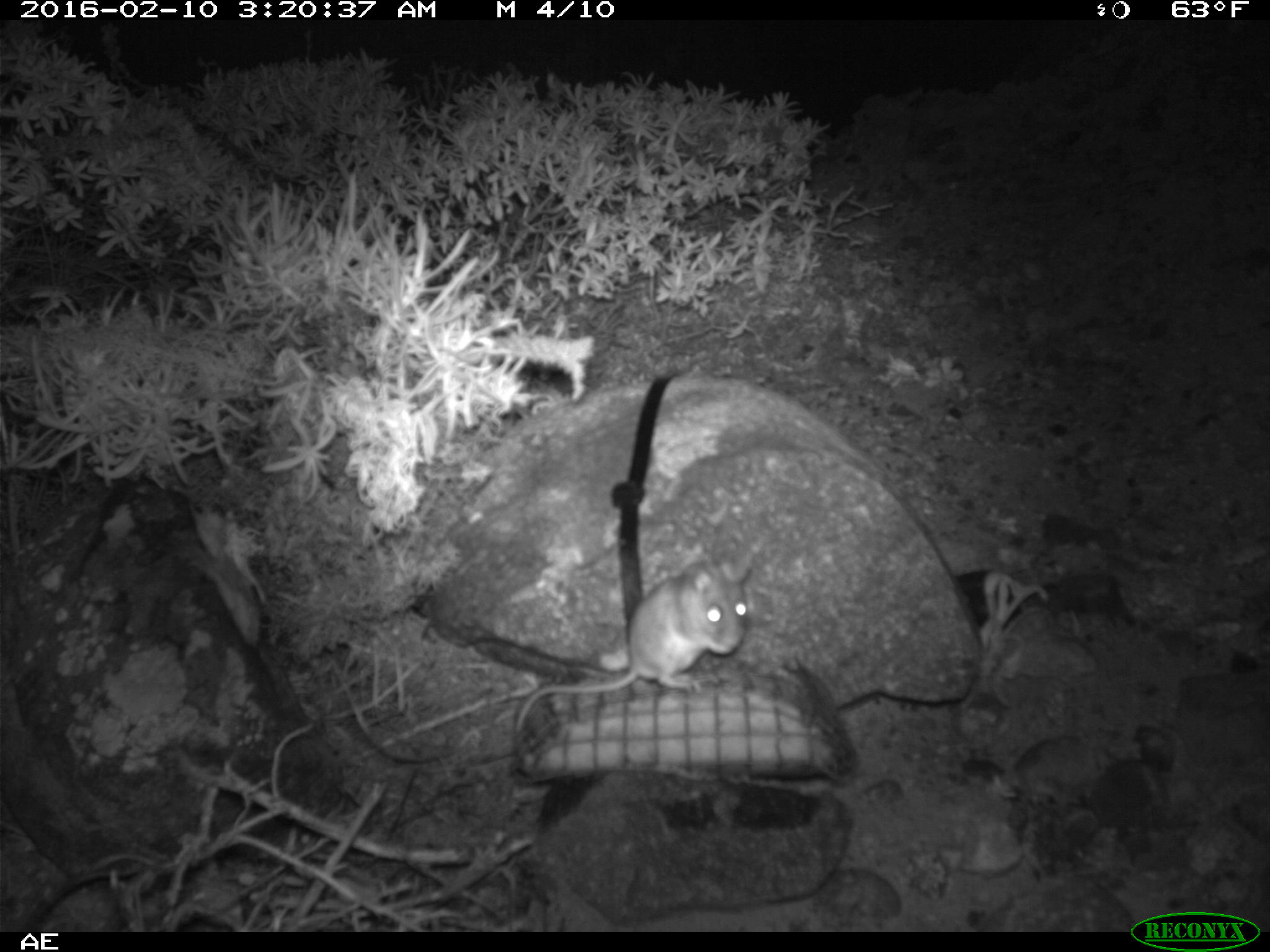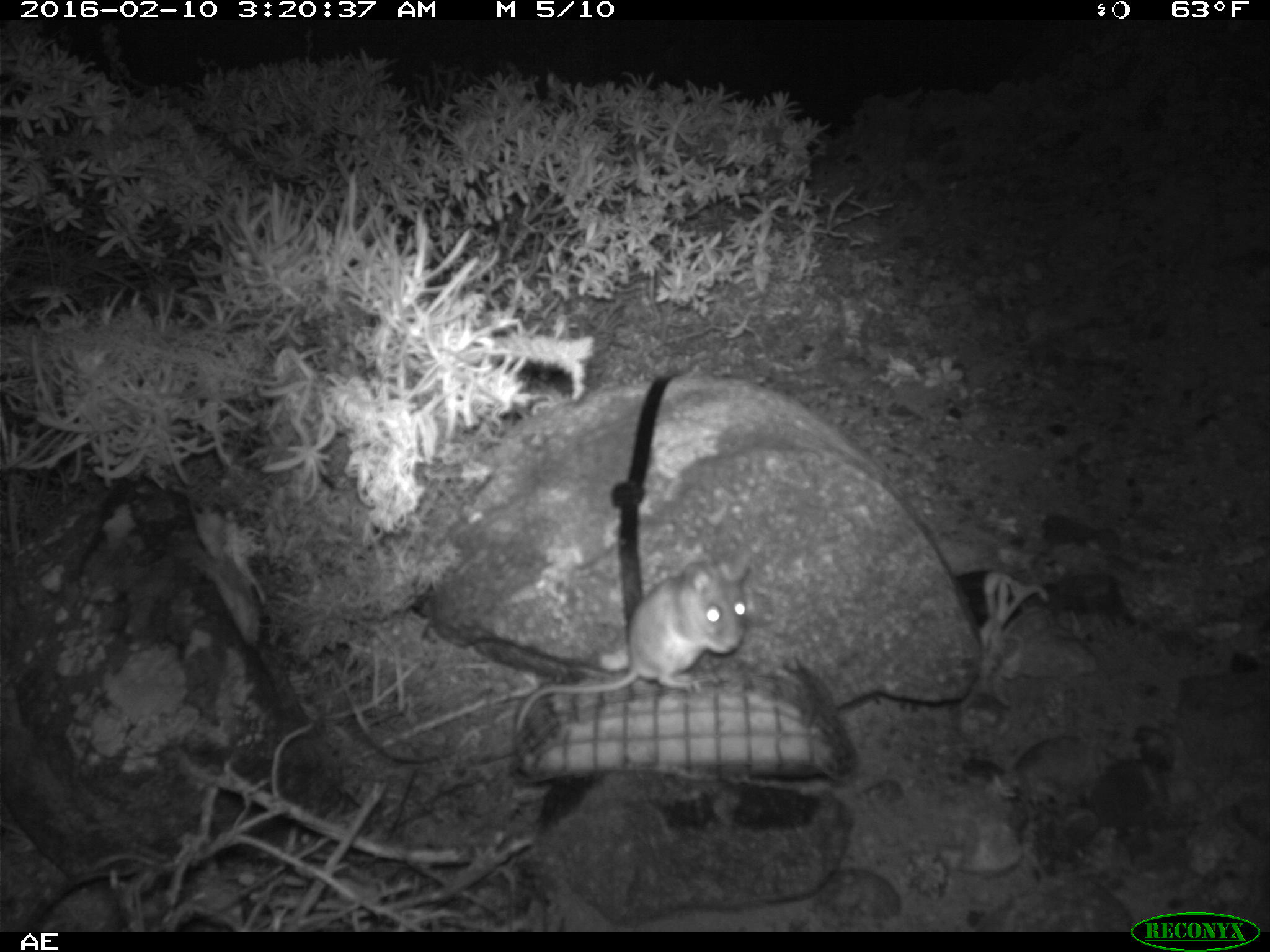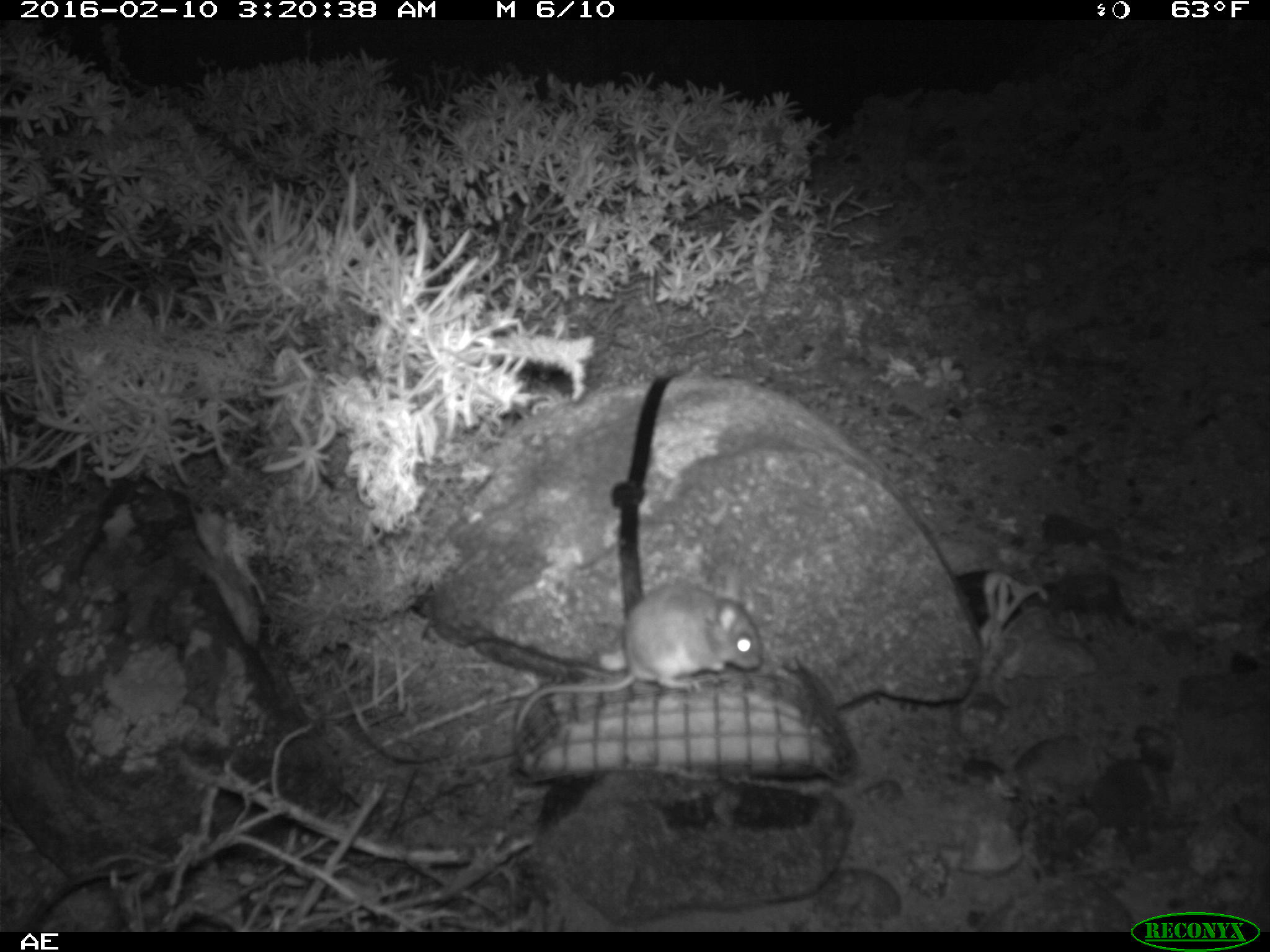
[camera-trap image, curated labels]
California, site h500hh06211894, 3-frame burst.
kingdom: Animalia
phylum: Chordata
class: Mammalia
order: Rodentia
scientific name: Rodentia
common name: rodent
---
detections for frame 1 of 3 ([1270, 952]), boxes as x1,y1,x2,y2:
rodent: 516,544,750,739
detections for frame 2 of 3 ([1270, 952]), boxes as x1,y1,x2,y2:
rodent: 515,557,753,732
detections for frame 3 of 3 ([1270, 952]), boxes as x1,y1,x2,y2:
rodent: 509,566,759,734